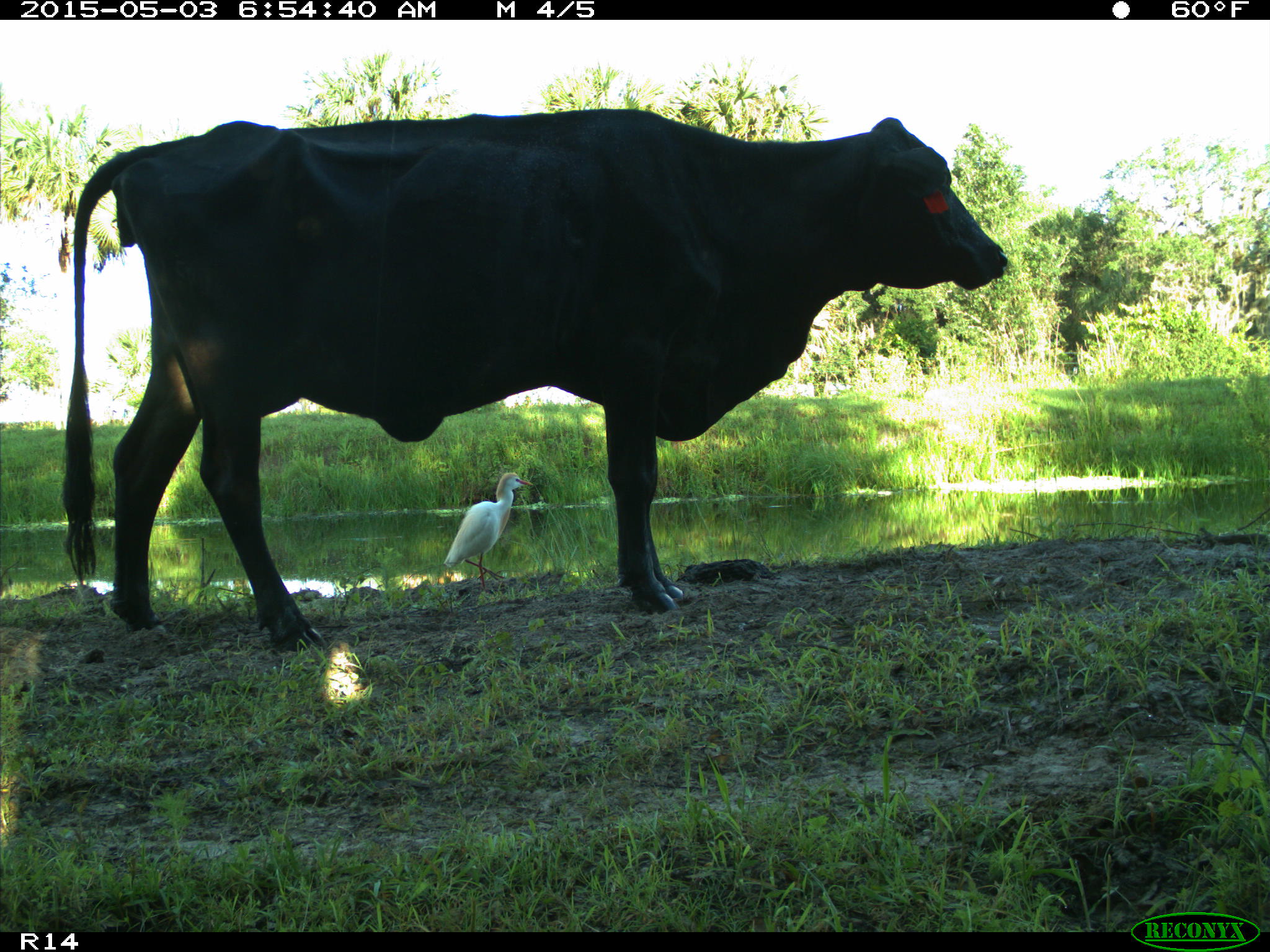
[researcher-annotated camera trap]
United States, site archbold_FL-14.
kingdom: Animalia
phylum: Chordata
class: Mammalia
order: Artiodactyla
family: Bovidae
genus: Bos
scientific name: Bos taurus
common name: domestic cow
Bos taurus (domestic cow).